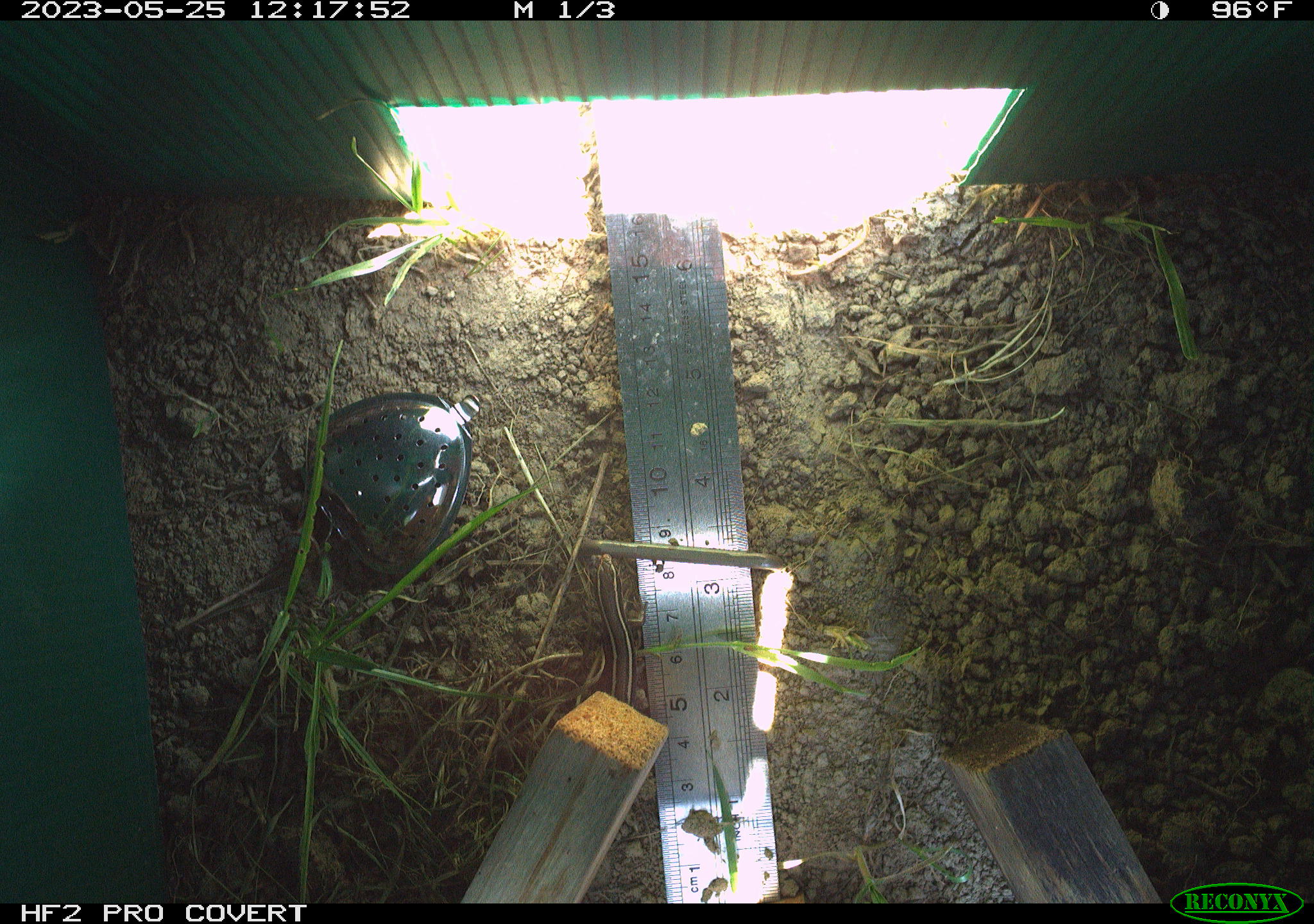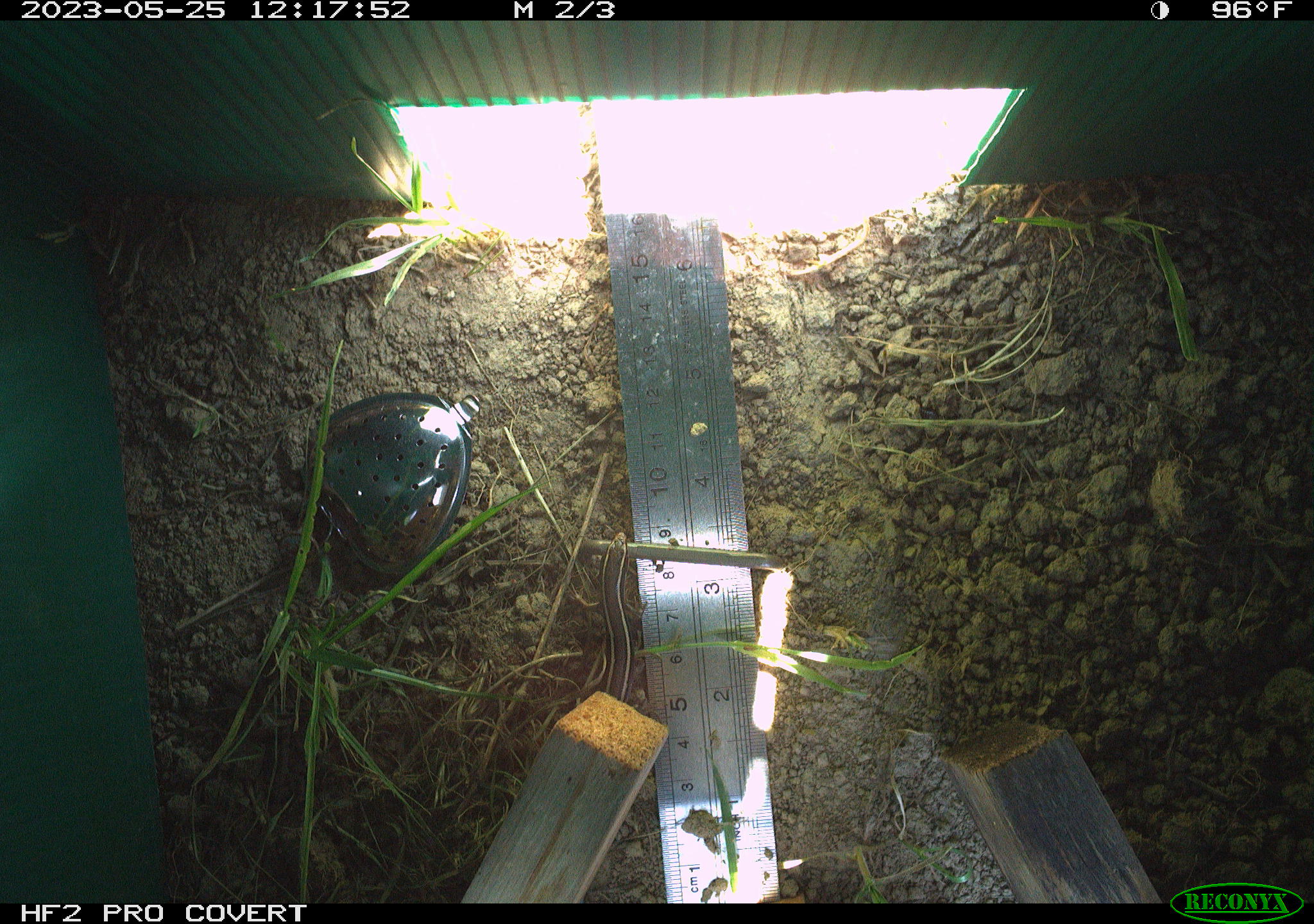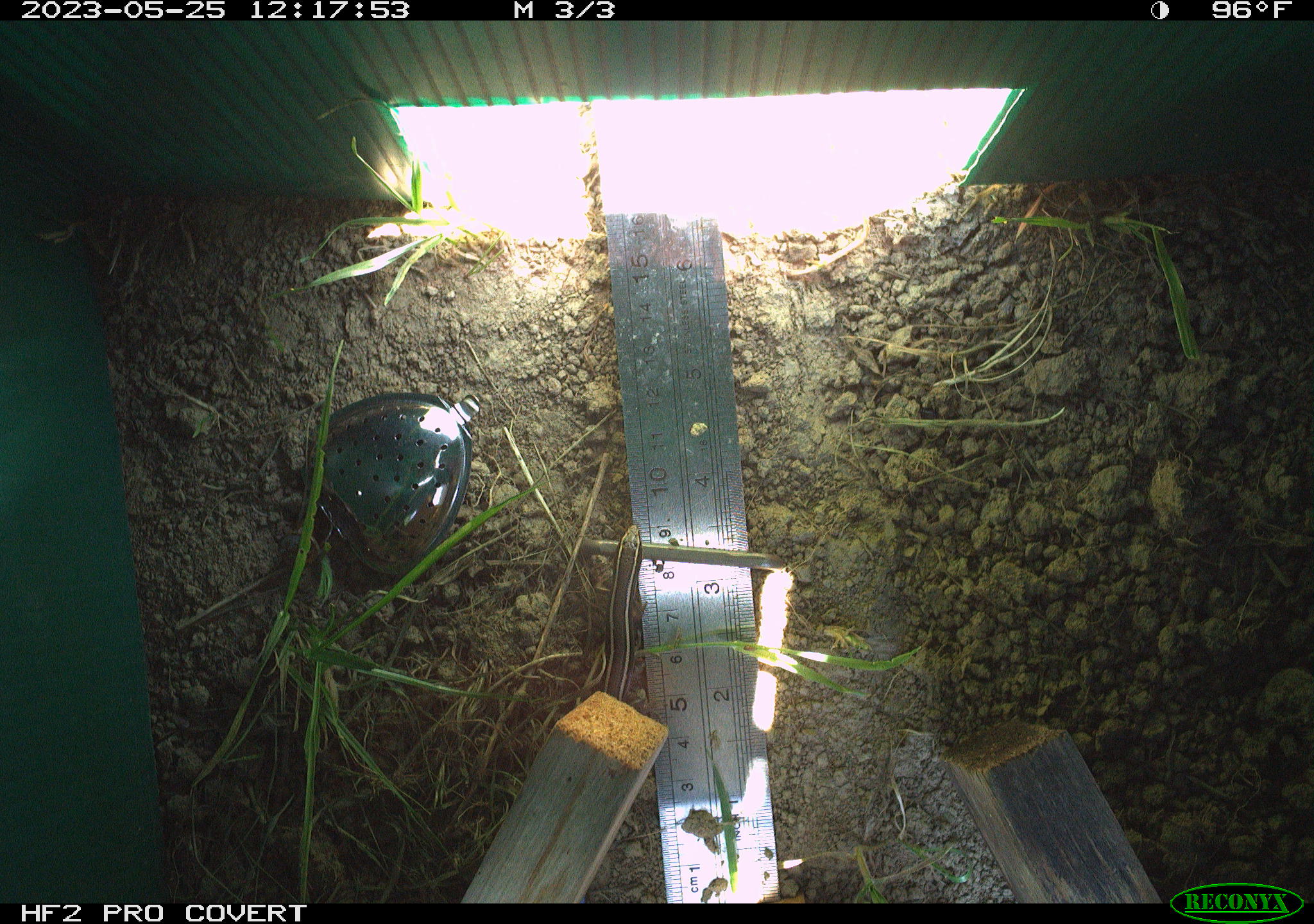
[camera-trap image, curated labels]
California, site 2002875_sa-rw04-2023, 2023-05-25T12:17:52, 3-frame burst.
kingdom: Animalia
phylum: Chordata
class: Reptilia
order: Squamata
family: Scincidae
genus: Plestiodon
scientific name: Plestiodon skiltonianus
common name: western skink